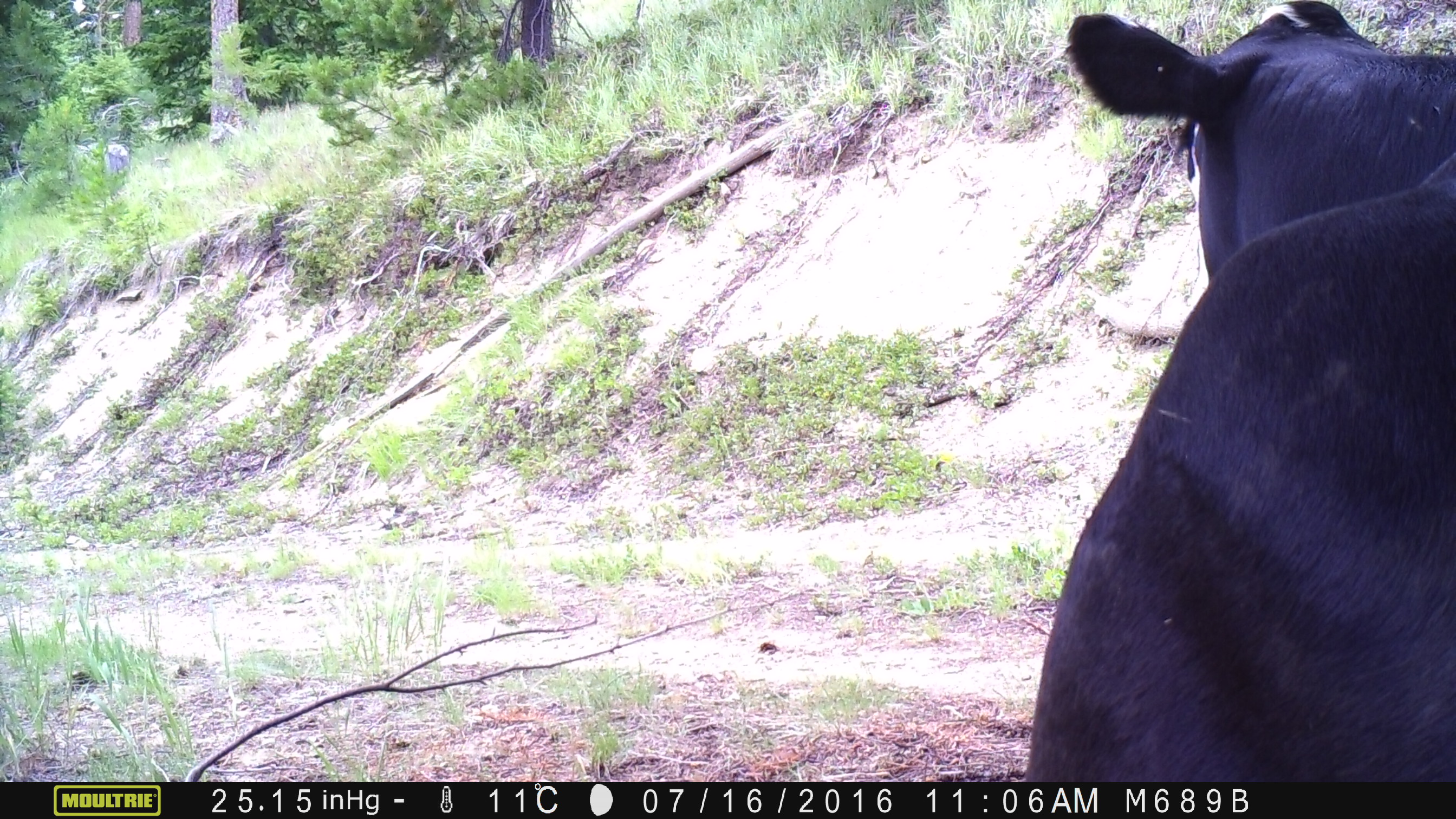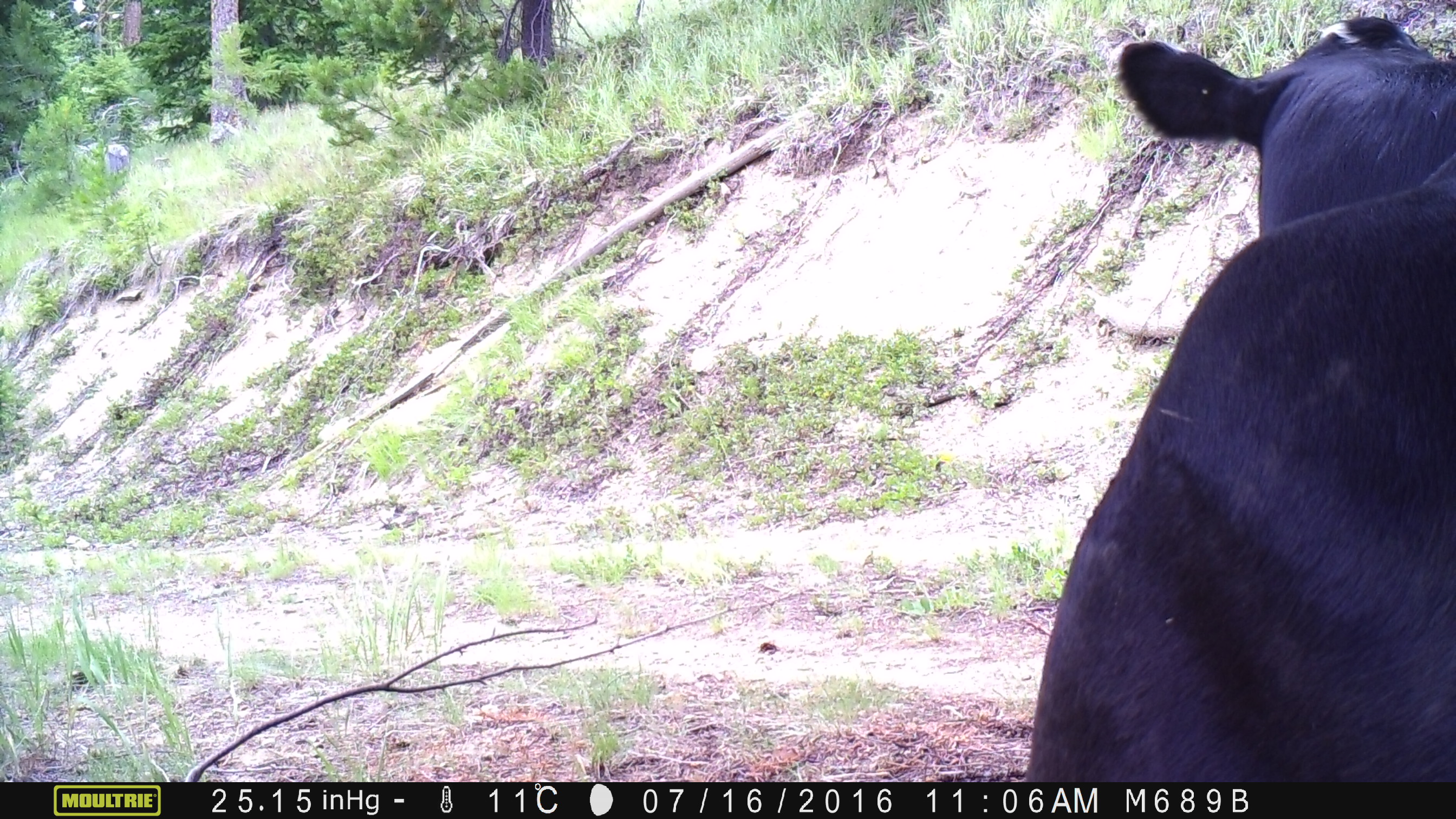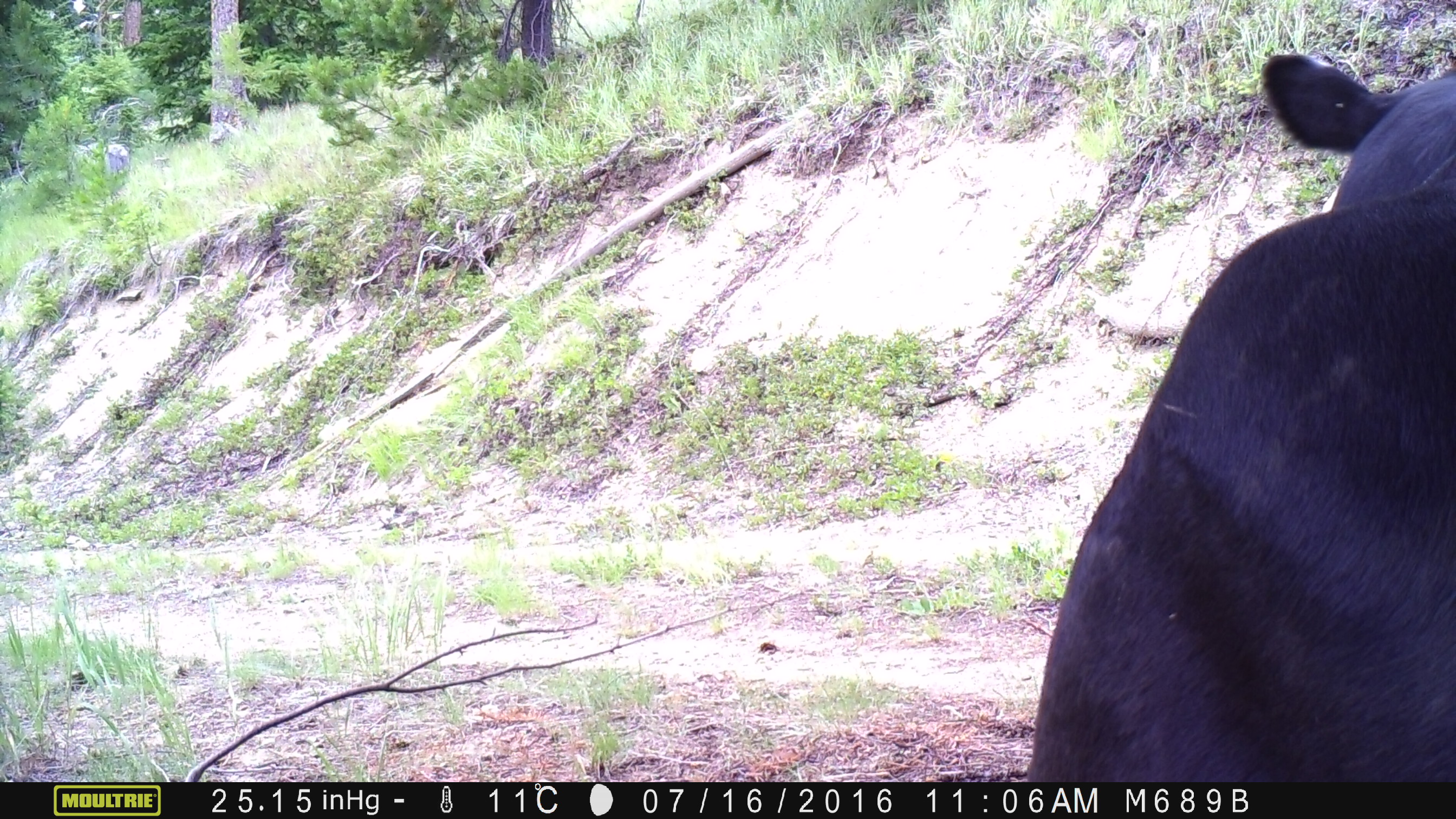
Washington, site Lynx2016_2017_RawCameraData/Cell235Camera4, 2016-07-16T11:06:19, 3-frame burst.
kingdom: Animalia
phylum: Chordata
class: Mammalia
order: Artiodactyla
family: Bovidae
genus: Bos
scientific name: Bos taurus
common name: domestic cattle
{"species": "domestic cattle (Bos taurus)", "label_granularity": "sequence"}